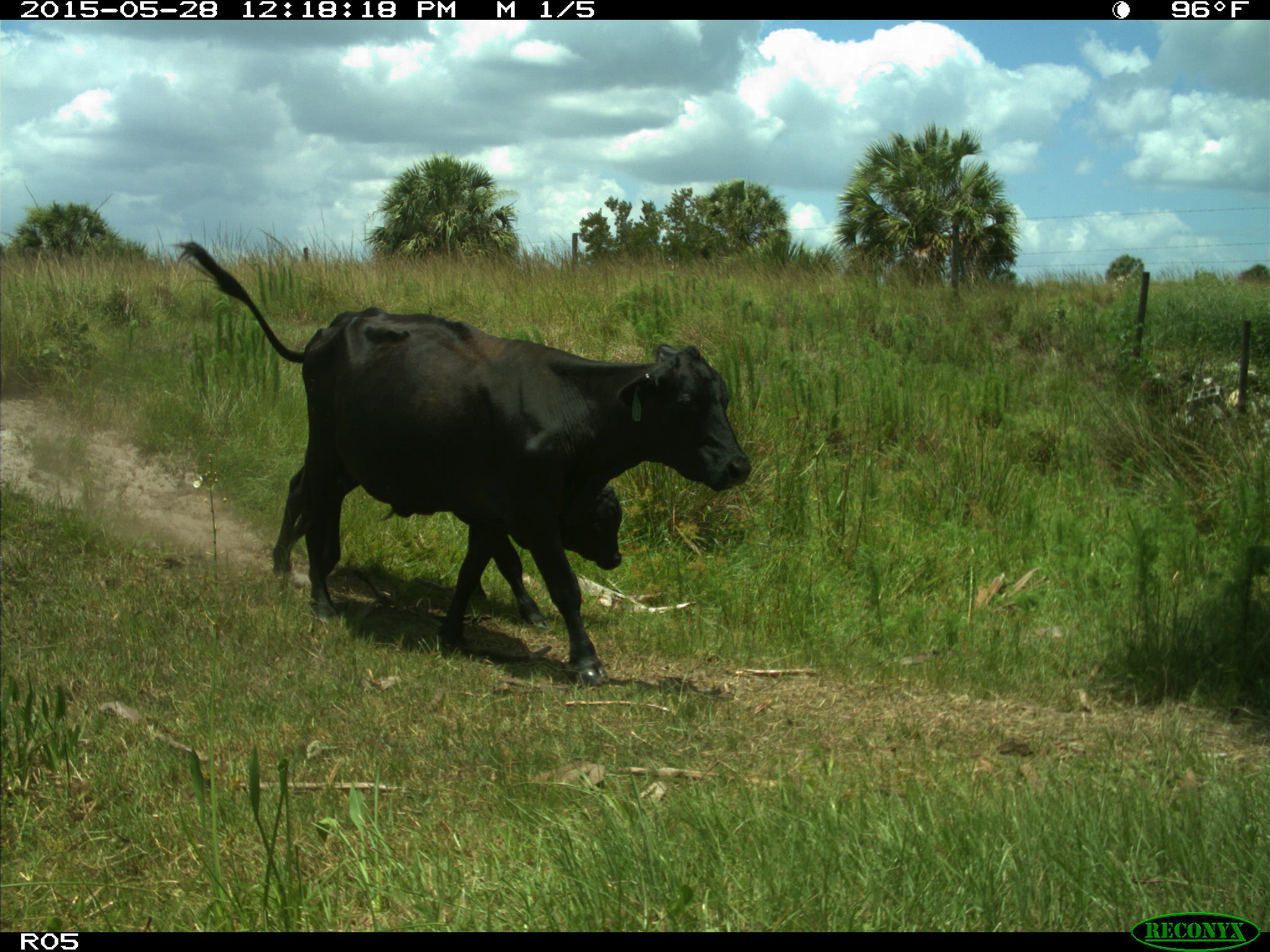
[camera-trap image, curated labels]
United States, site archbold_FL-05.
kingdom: Animalia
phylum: Chordata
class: Mammalia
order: Artiodactyla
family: Bovidae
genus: Bos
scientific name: Bos taurus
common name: domestic cow